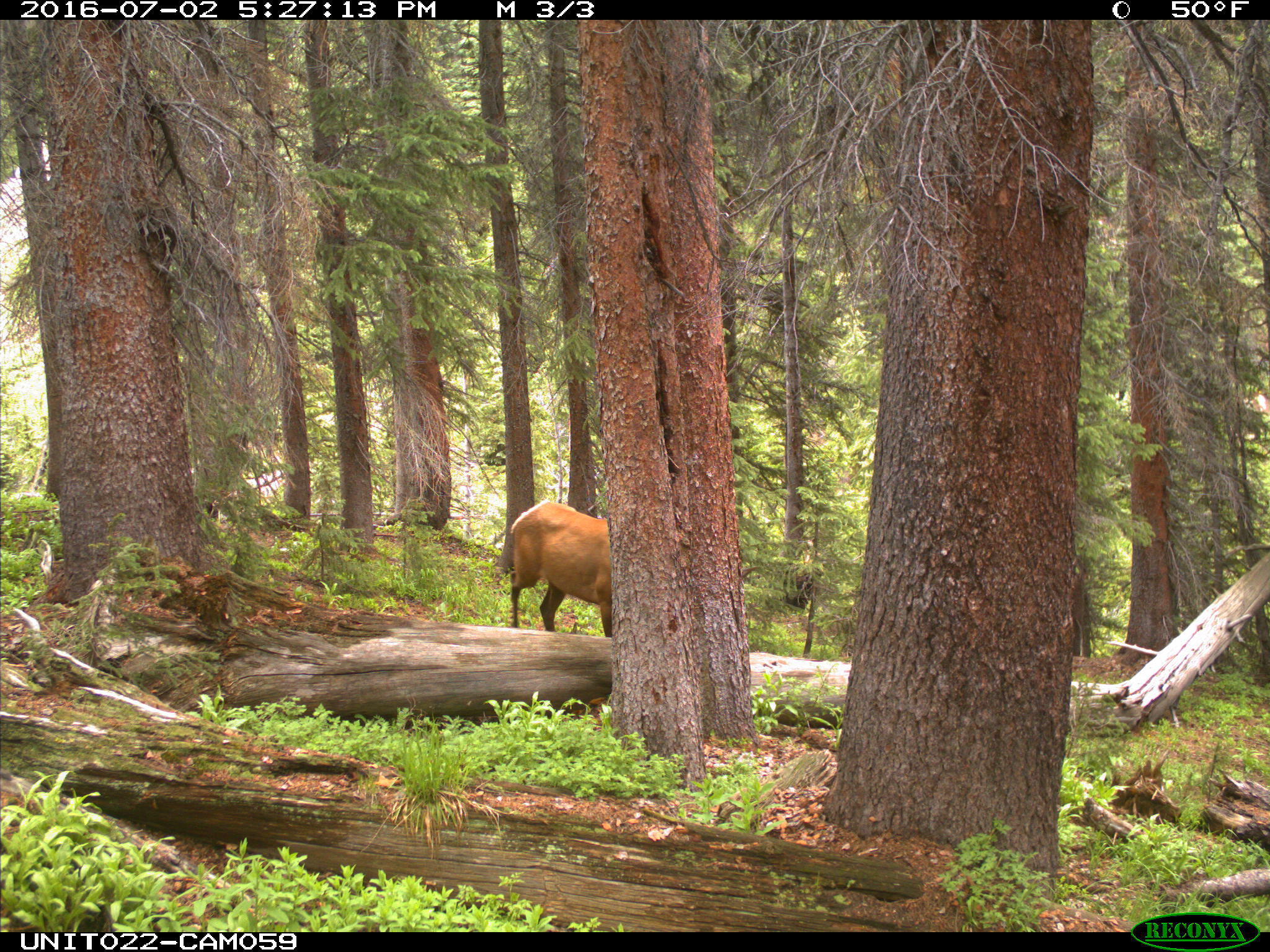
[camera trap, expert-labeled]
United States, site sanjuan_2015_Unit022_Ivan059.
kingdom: Animalia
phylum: Chordata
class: Mammalia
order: Artiodactyla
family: Cervidae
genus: Cervus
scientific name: Cervus elaphus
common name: red deer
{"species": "Cervus elaphus (red deer)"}